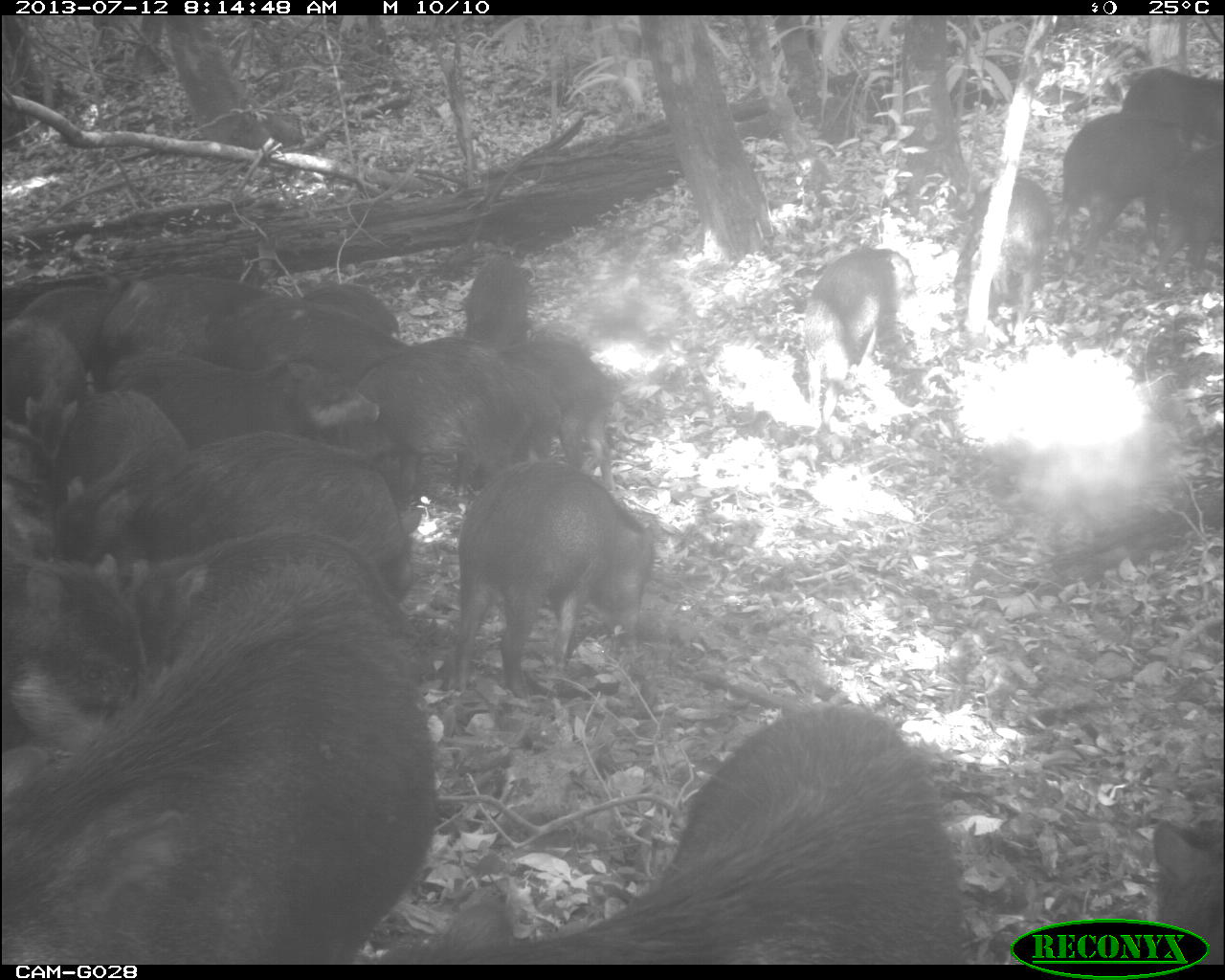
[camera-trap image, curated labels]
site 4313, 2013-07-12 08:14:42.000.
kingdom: Animalia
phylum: Chordata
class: Mammalia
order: Artiodactyla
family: Tayassuidae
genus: Tayassu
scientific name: Tayassu pecari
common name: white-lipped peccary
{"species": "Tayassu pecari (white-lipped peccary)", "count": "20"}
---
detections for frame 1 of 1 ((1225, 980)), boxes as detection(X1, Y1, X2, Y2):
group: detection(1, 64, 1223, 967)